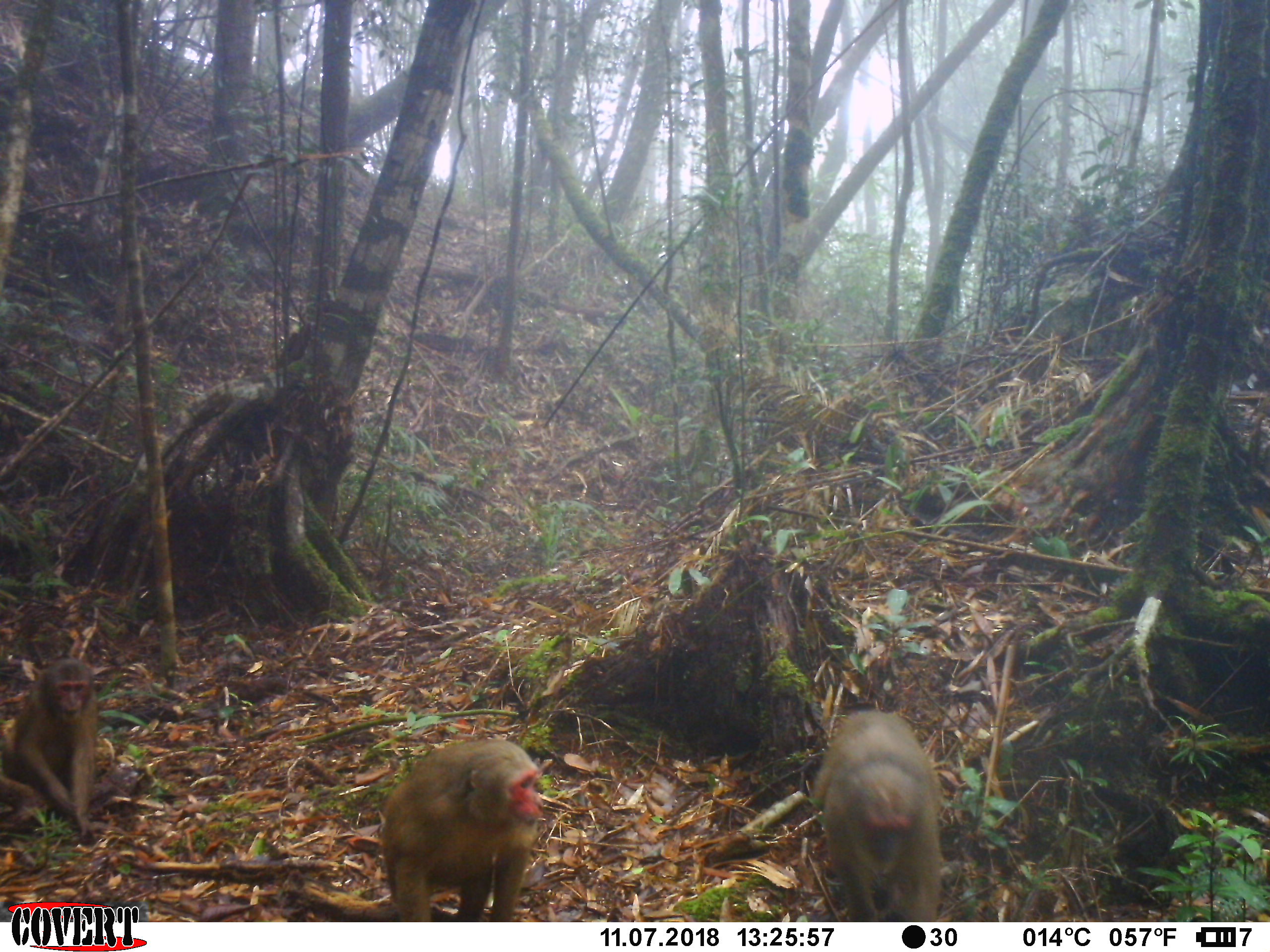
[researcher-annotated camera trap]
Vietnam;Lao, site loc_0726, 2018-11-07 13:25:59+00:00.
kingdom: Animalia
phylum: Chordata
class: Mammalia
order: Primates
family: Cercopithecidae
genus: Macaca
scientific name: Macaca arctoides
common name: stump-tailed macaque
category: stump tailed macaque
Stump tailed macaque (stump-tailed macaque) (Macaca arctoides). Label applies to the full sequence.